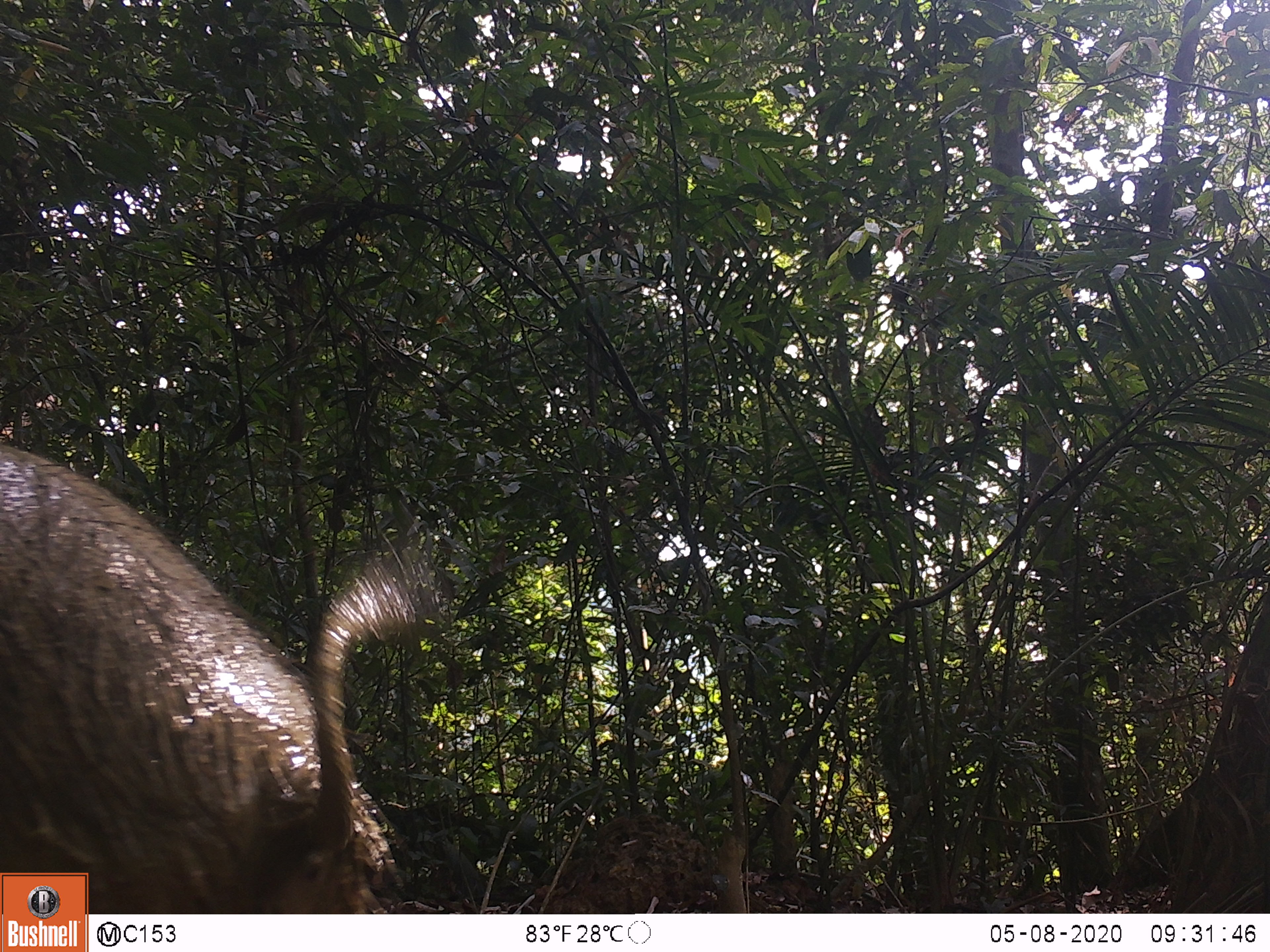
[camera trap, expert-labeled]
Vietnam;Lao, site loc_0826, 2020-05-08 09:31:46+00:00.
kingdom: Animalia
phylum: Chordata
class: Mammalia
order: Artiodactyla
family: Suidae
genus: Sus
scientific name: Sus scrofa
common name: eurasian wild pig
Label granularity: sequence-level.